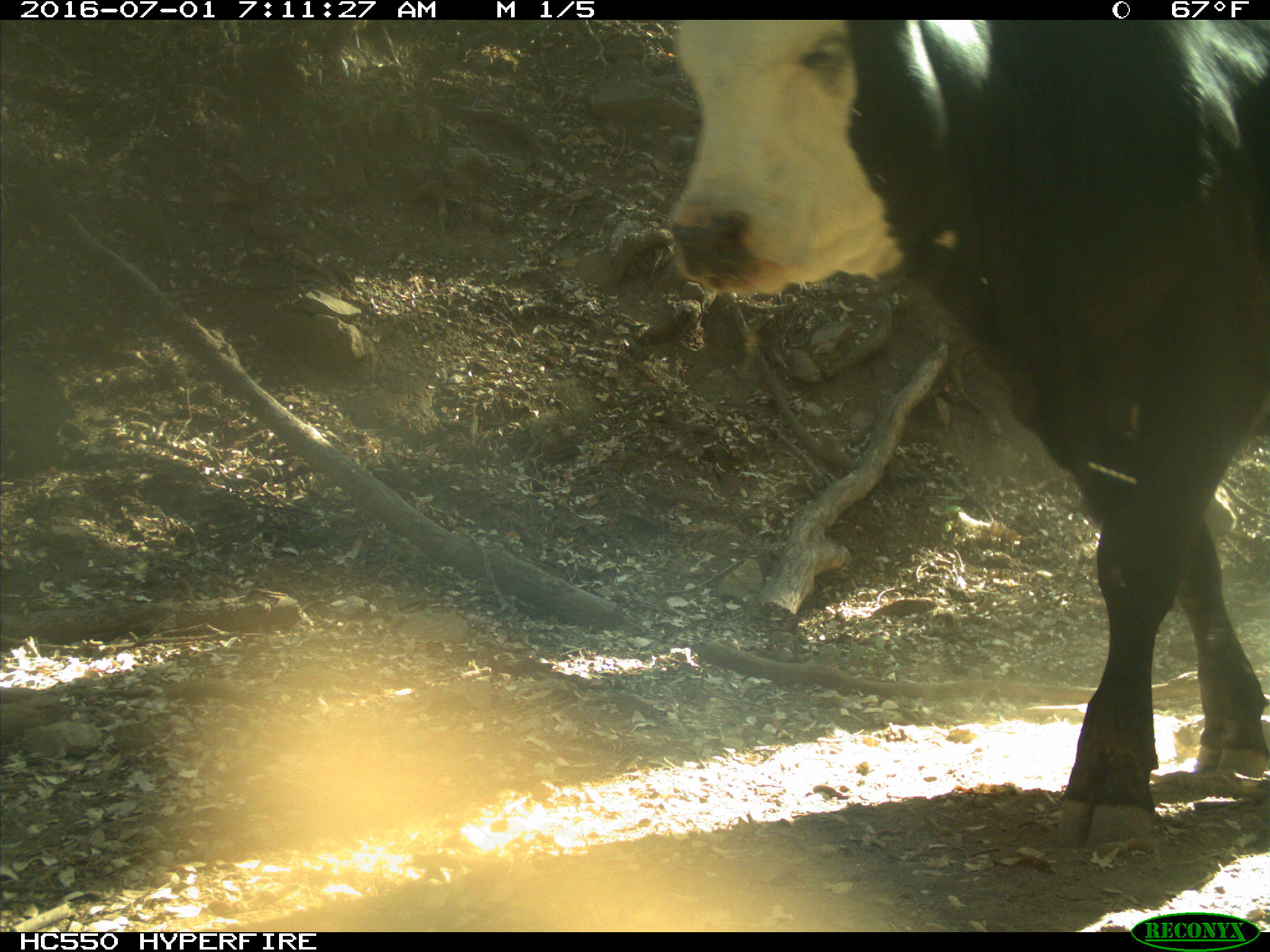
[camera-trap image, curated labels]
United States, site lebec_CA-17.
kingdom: Animalia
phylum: Chordata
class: Mammalia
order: Artiodactyla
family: Bovidae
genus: Bos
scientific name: Bos taurus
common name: domestic cow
Bos taurus (domestic cow).